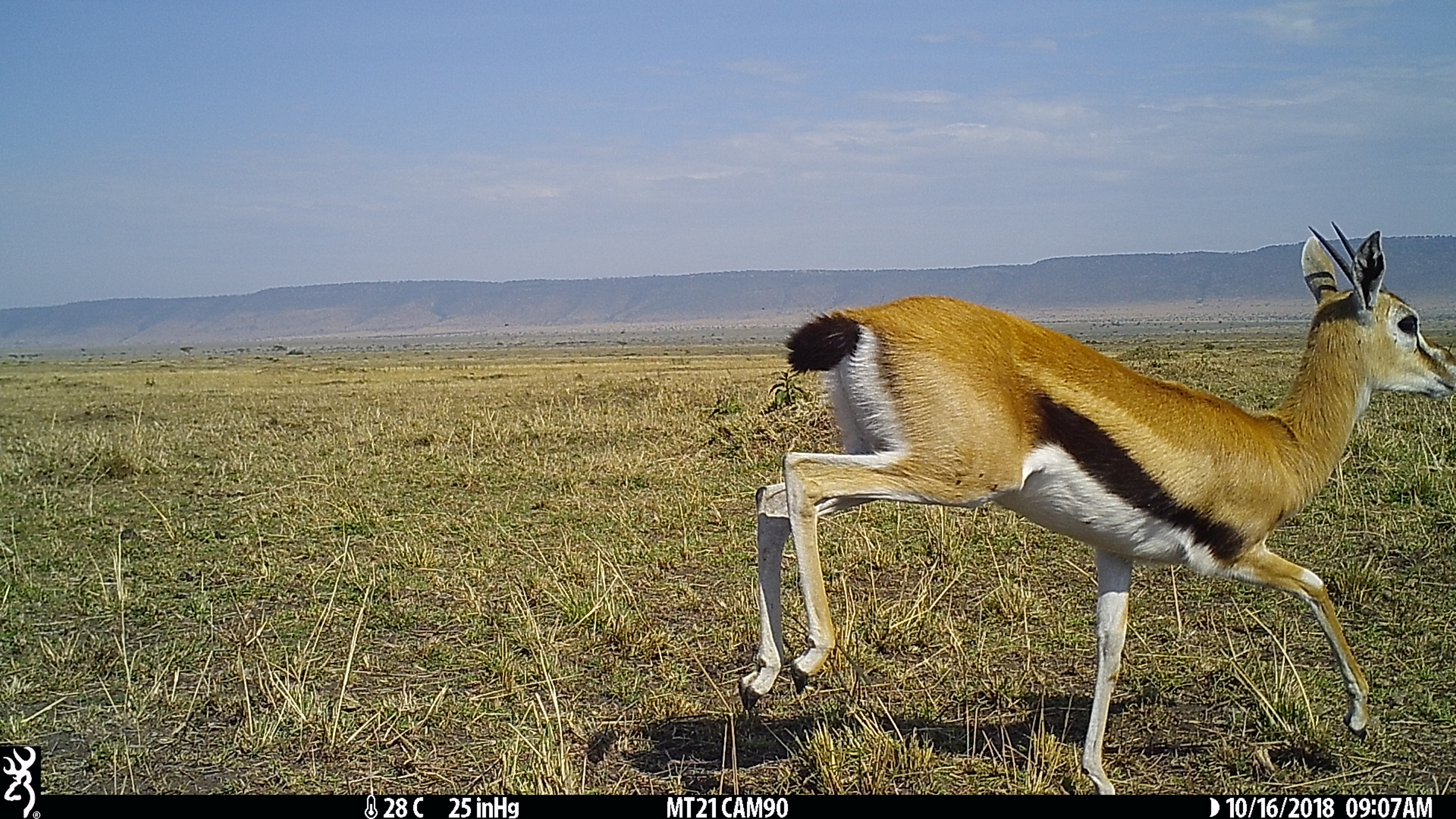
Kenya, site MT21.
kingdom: Animalia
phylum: Chordata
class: Mammalia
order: Artiodactyla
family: Bovidae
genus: Eudorcas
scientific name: Eudorcas thomsonii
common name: thomon's gazelle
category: gazelle thomsons